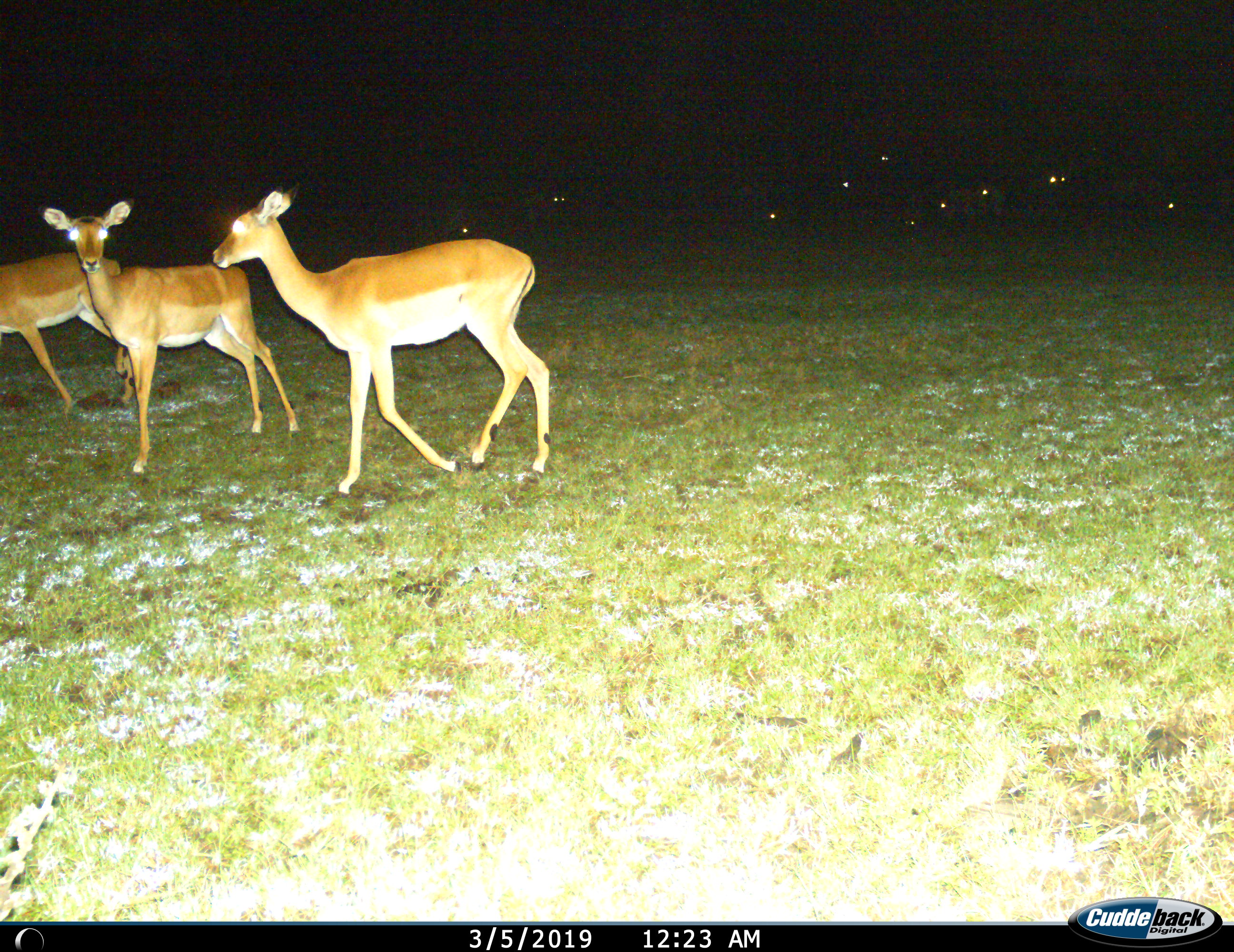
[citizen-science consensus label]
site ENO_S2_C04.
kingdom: Animalia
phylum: Chordata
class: Mammalia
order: Artiodactyla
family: Bovidae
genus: Aepyceros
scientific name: Aepyceros melampus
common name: impala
Impala (Aepyceros melampus), count 3. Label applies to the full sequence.